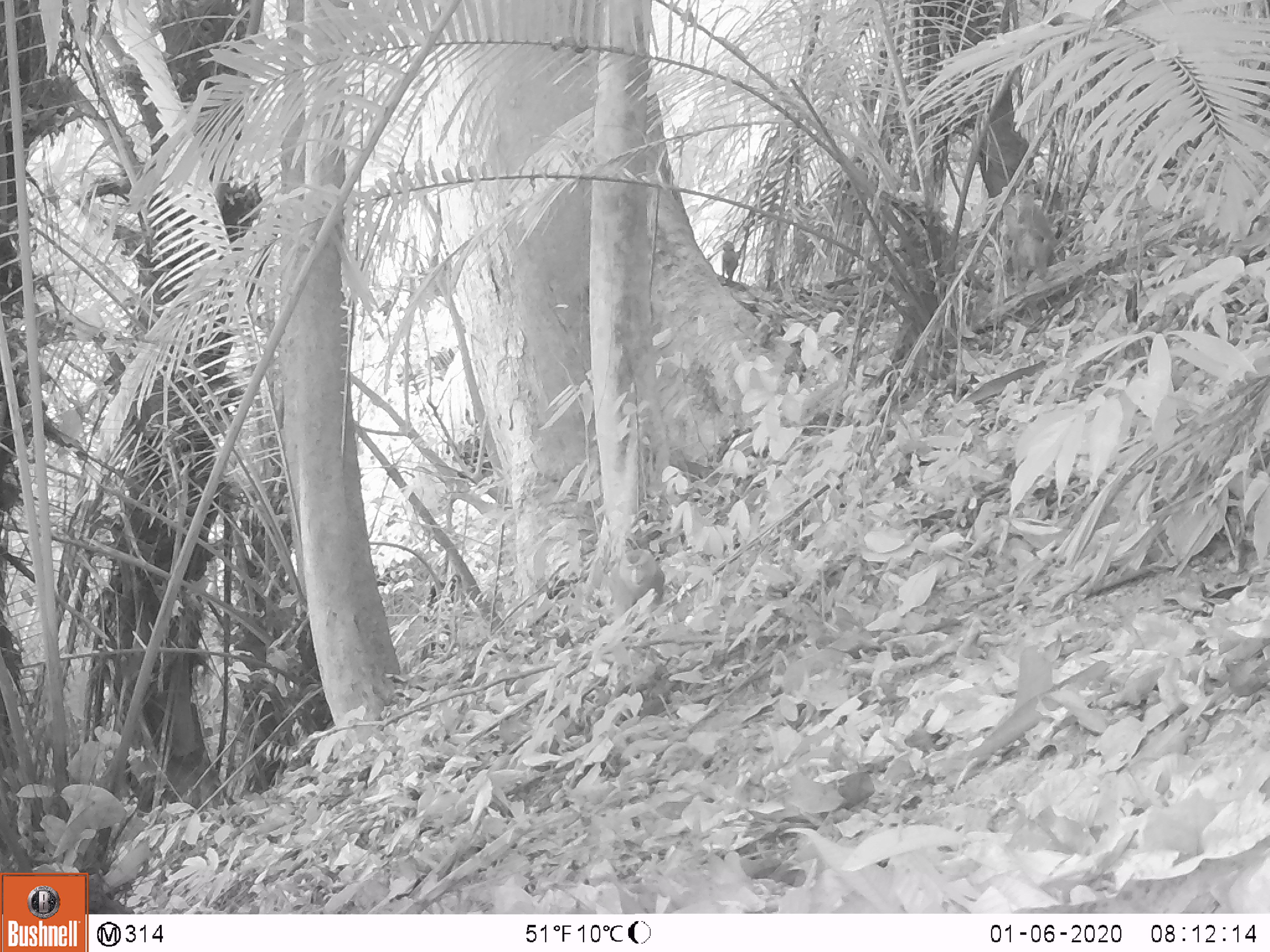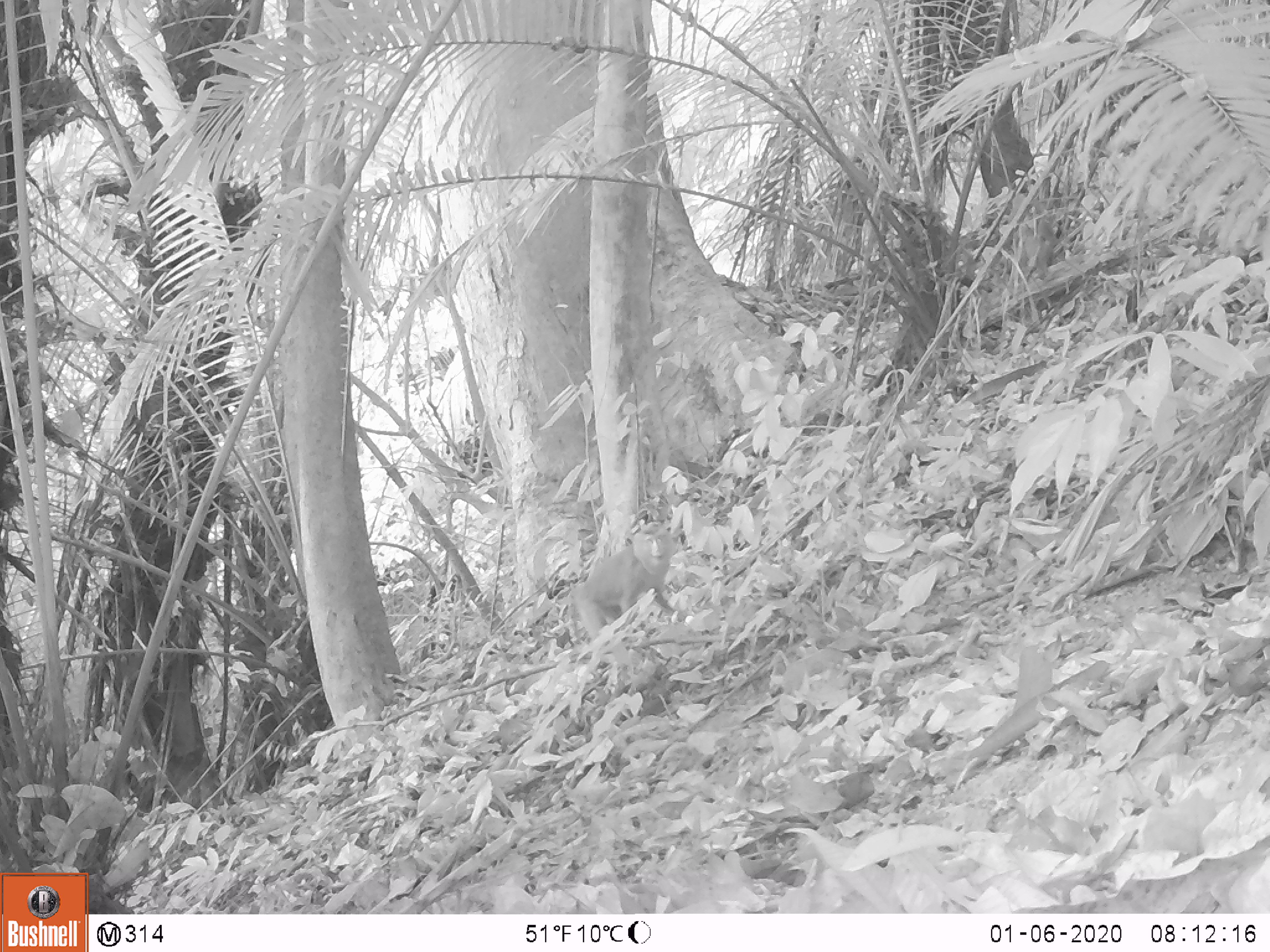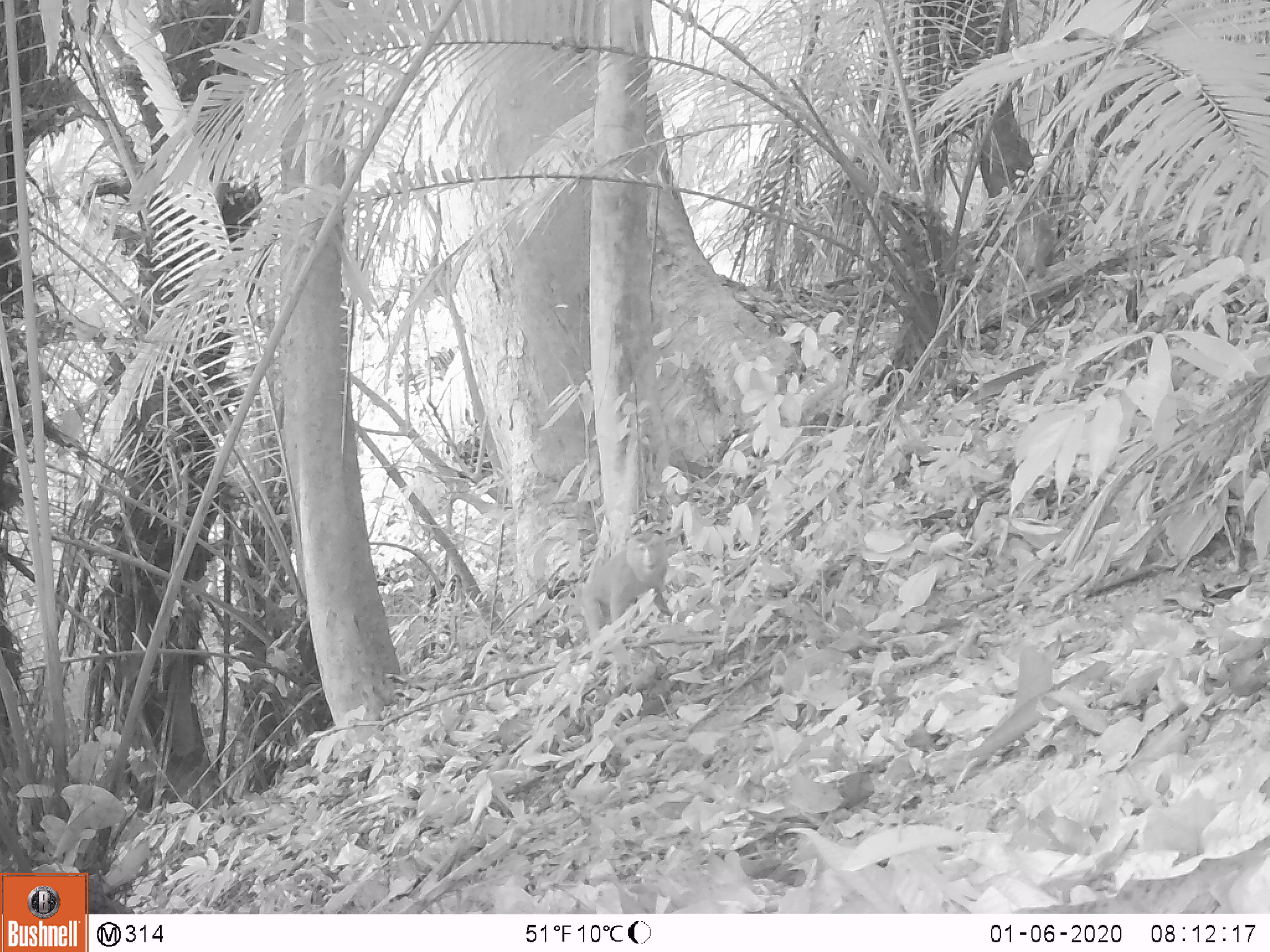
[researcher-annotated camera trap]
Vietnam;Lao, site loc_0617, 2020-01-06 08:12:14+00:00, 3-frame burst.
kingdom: Animalia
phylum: Chordata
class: Mammalia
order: Primates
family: Cercopithecidae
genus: Macaca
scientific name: Macaca nemestrina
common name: pig-tailed macaque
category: pig tailed macaque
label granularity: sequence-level